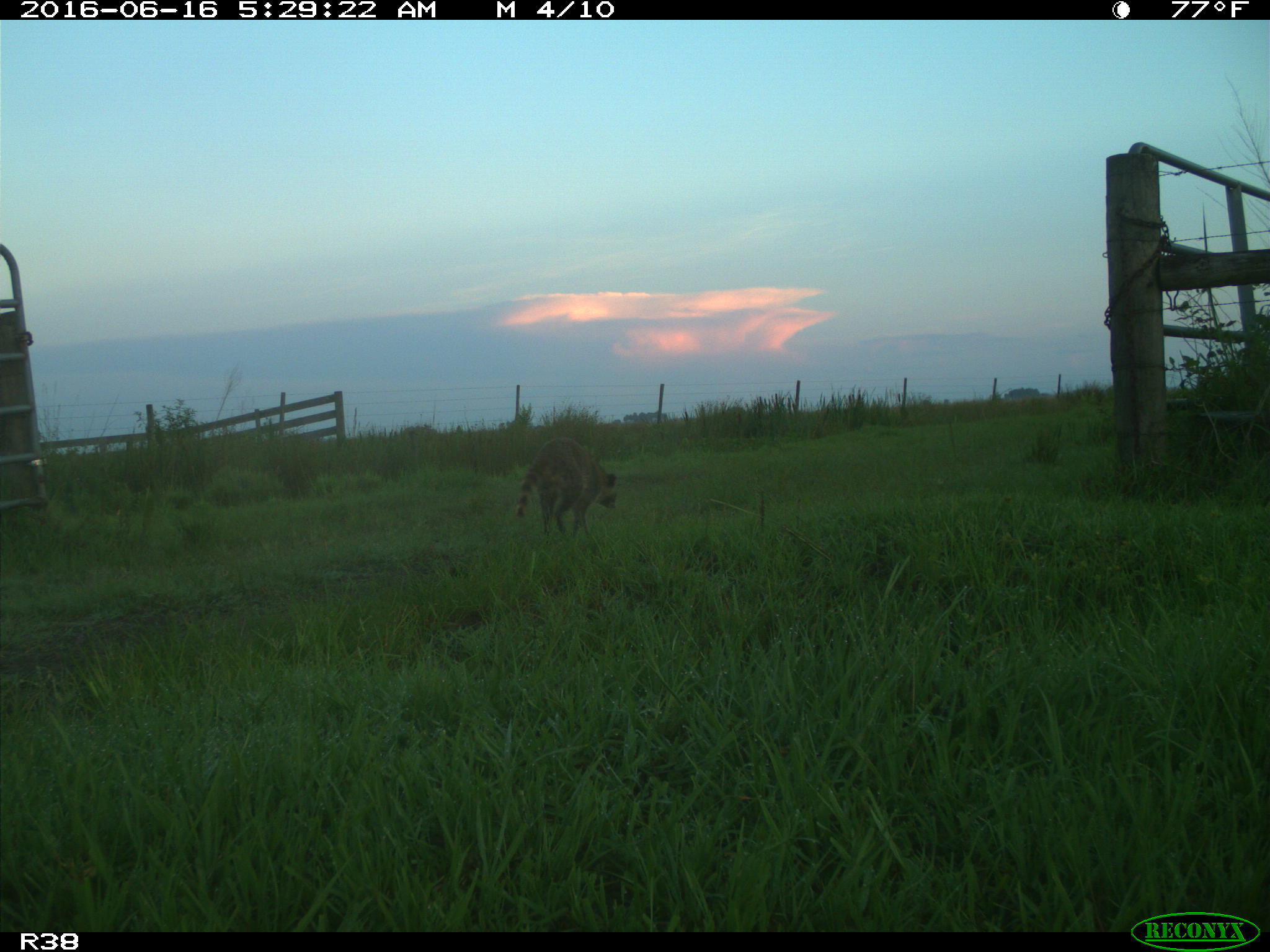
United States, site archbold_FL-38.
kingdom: Animalia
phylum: Chordata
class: Mammalia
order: Carnivora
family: Procyonidae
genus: Procyon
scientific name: Procyon lotor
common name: common raccoon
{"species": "Procyon lotor (common raccoon)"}